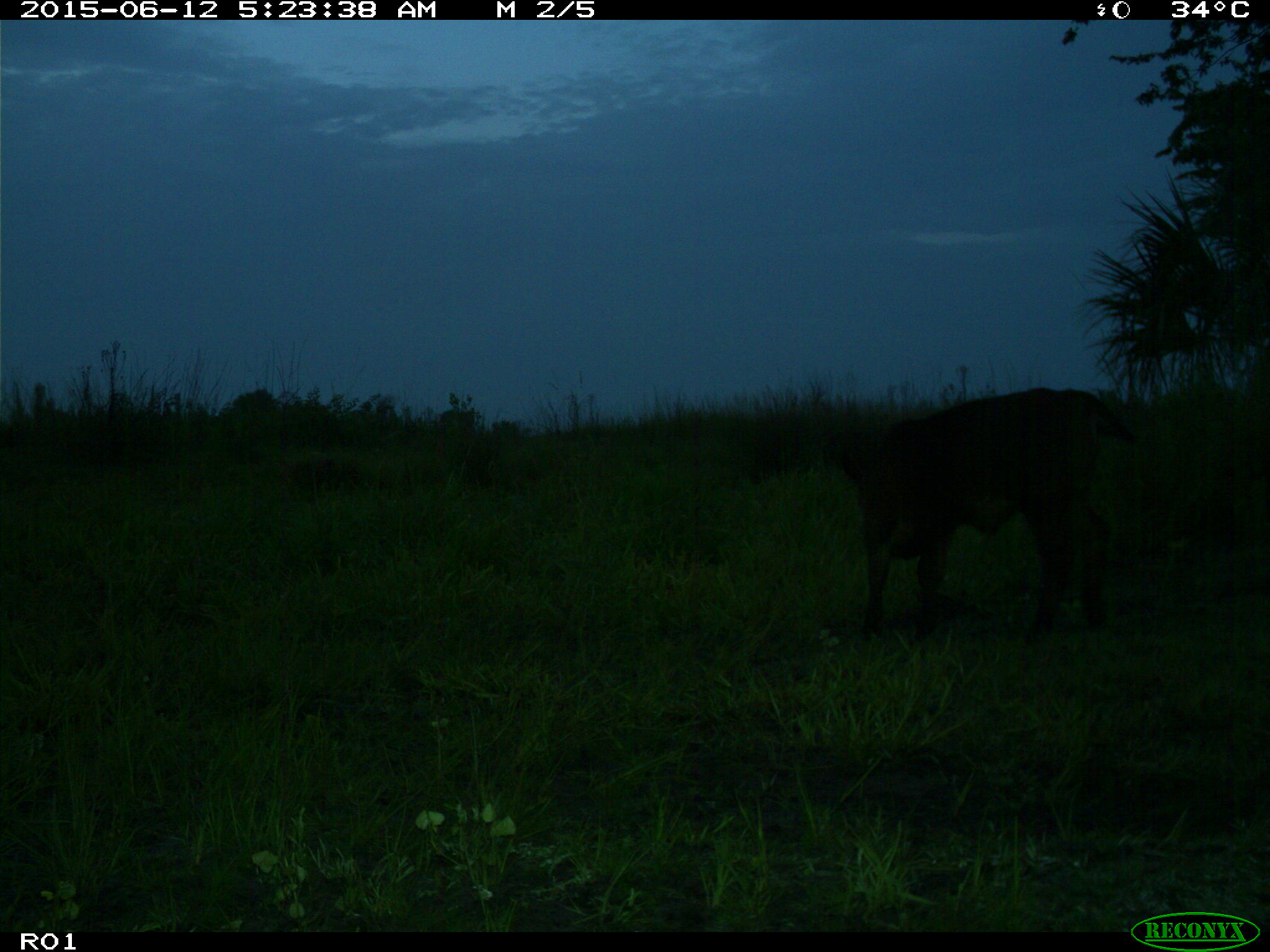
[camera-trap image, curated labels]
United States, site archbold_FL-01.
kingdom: Animalia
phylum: Chordata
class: Mammalia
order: Artiodactyla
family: Bovidae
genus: Bos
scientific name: Bos taurus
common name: domestic cow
Bos taurus (domestic cow).